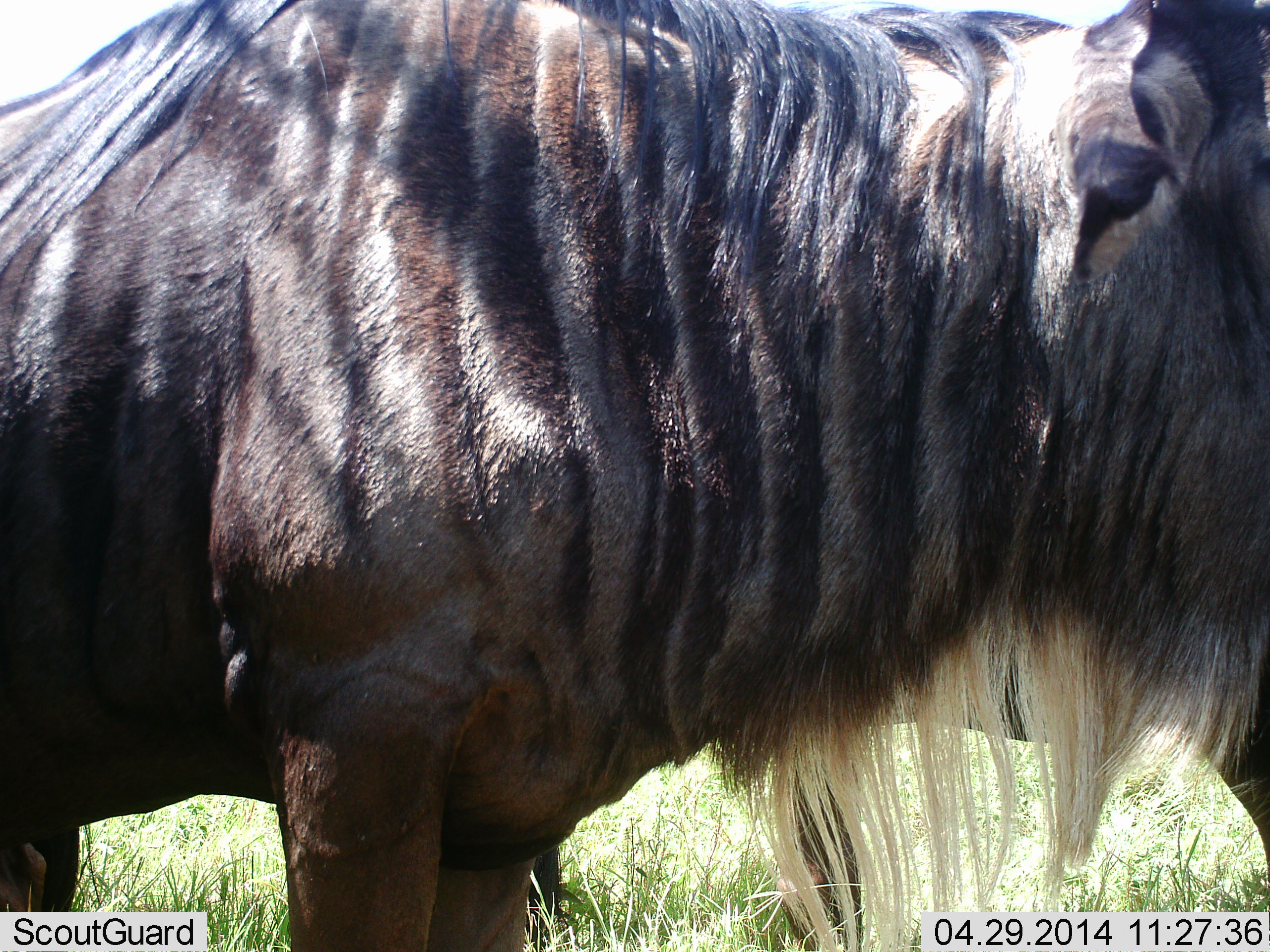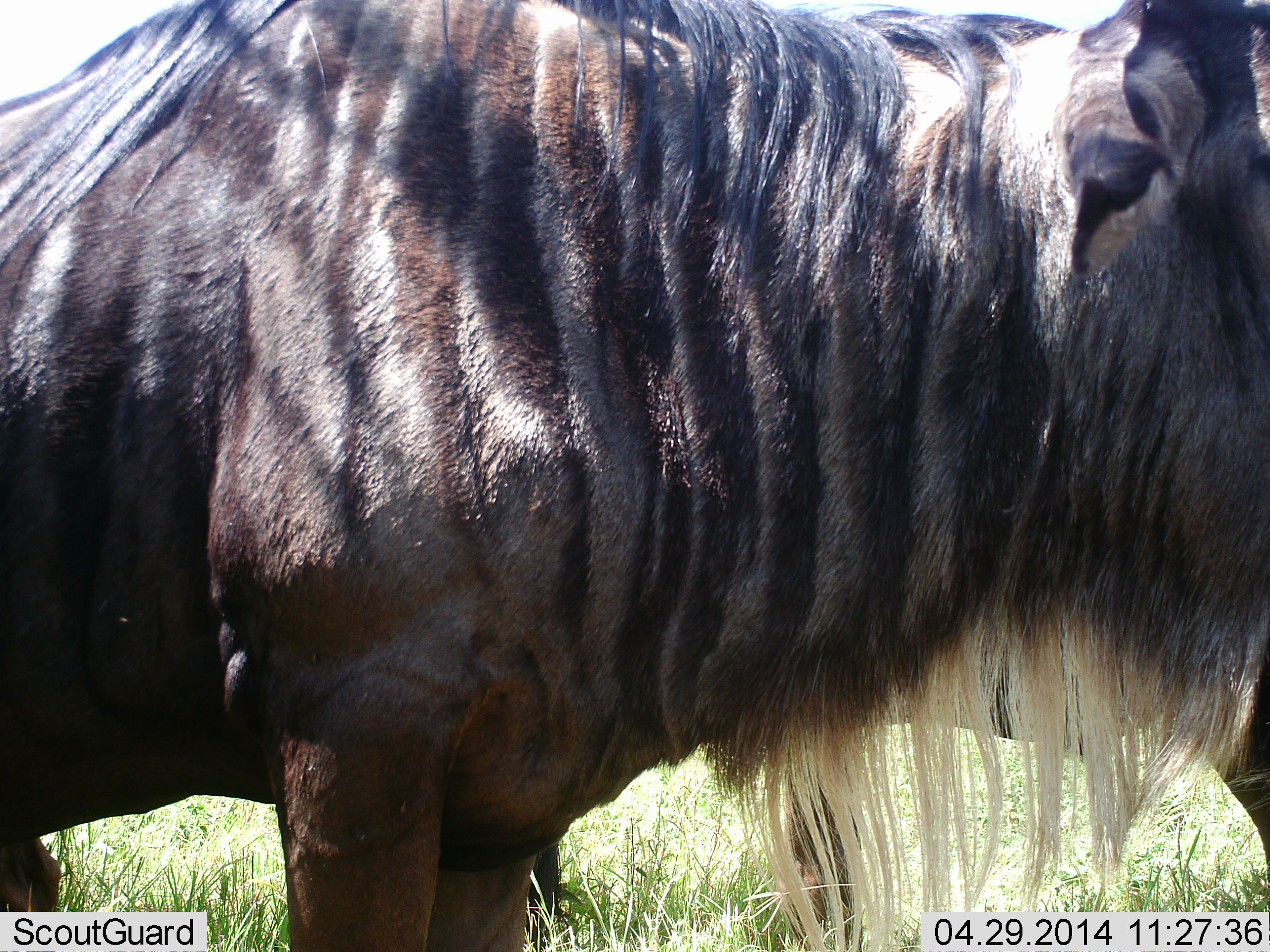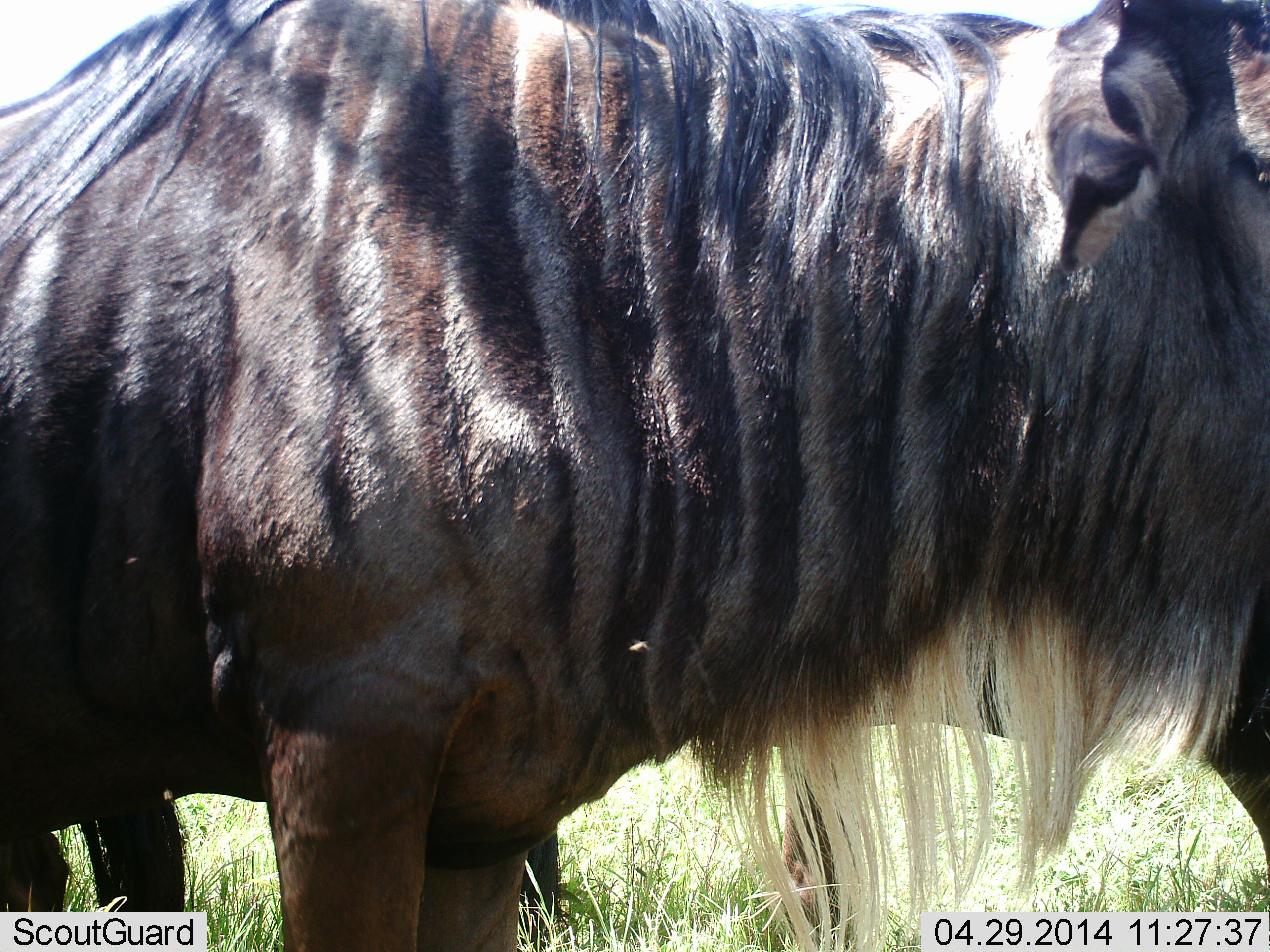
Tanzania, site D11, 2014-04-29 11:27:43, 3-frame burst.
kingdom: Animalia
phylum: Chordata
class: Mammalia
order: Artiodactyla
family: Bovidae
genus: Connochaetes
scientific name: Connochaetes taurinus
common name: blue wildebeest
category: wildebeest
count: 2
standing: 100%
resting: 0%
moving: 0%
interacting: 0%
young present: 0%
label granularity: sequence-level